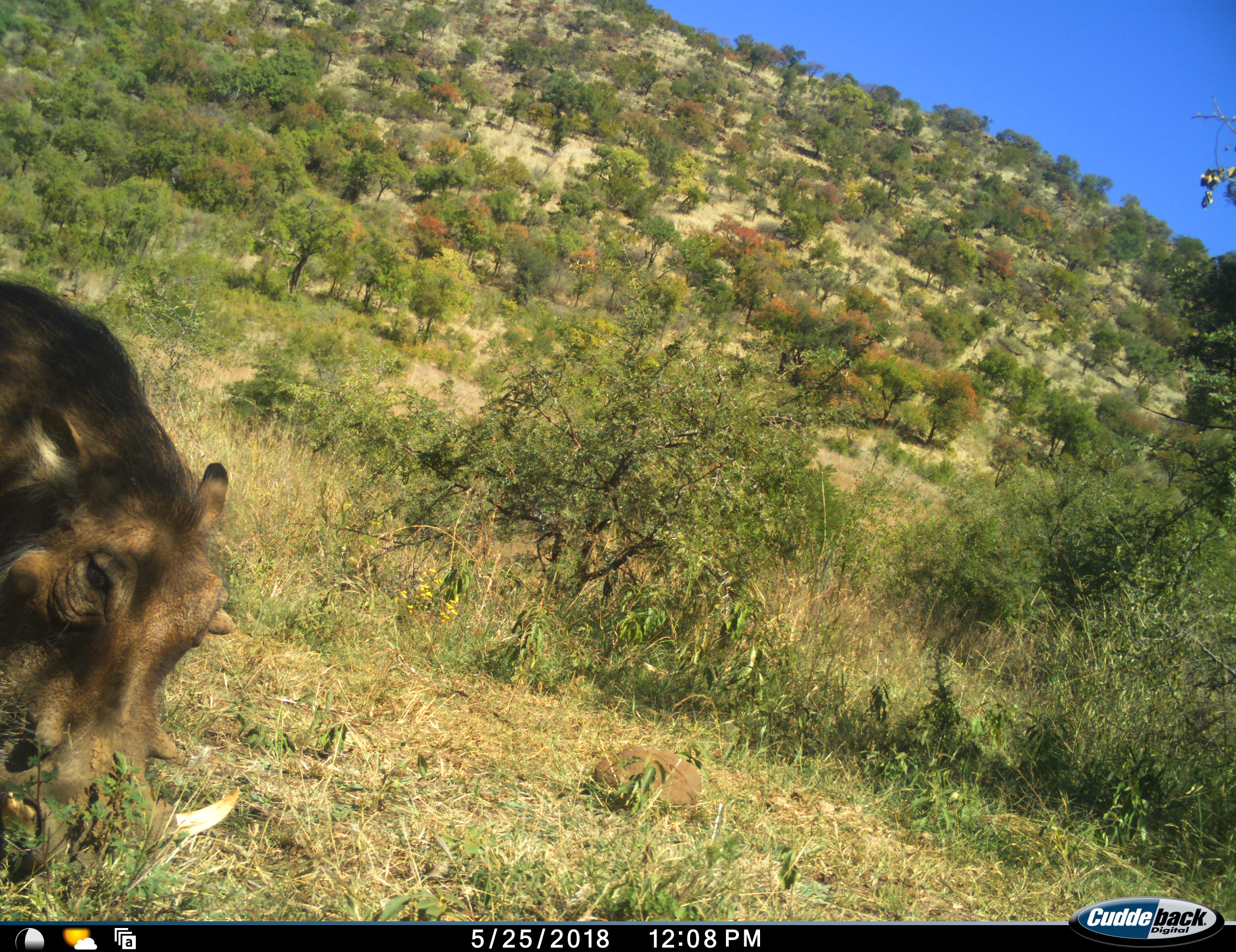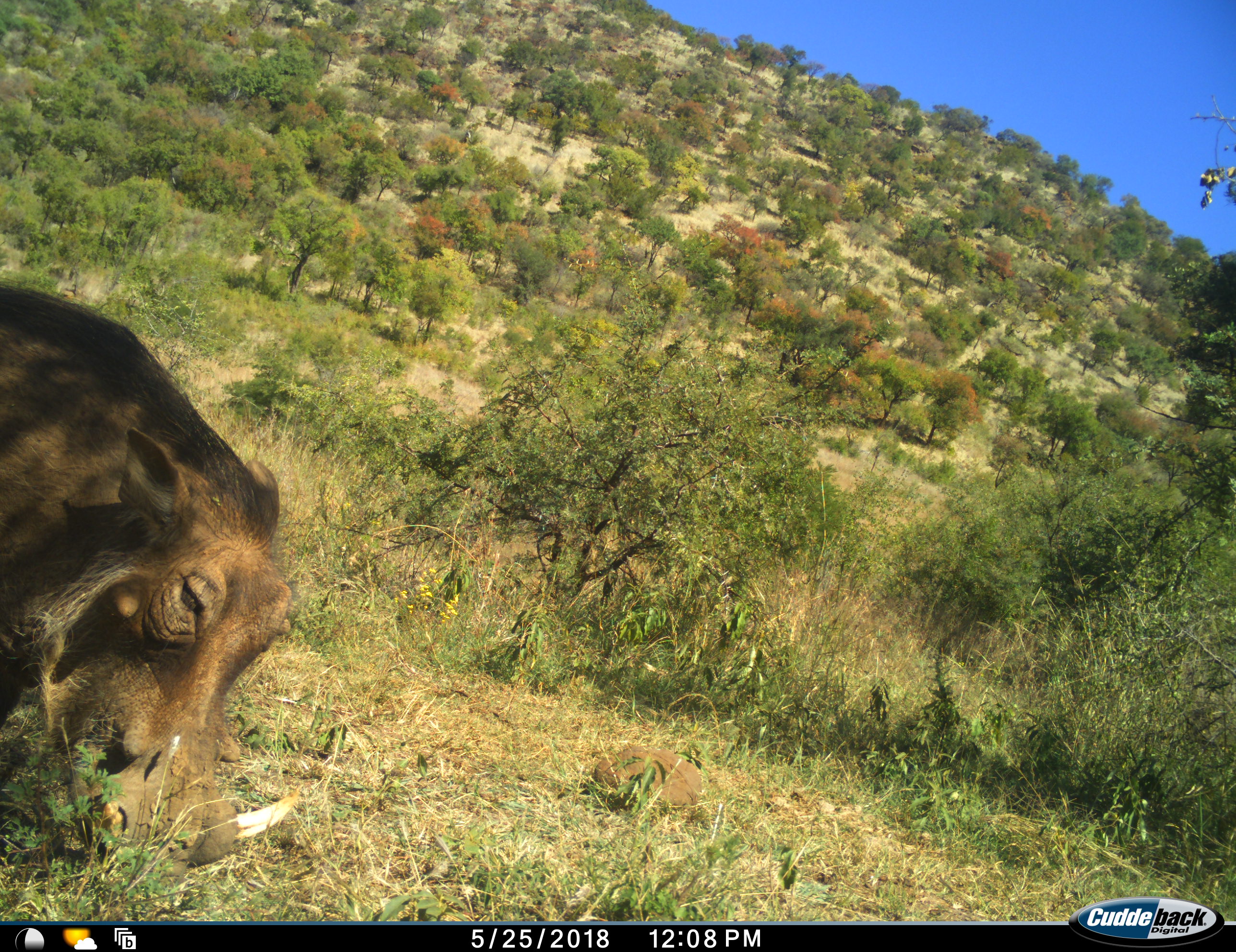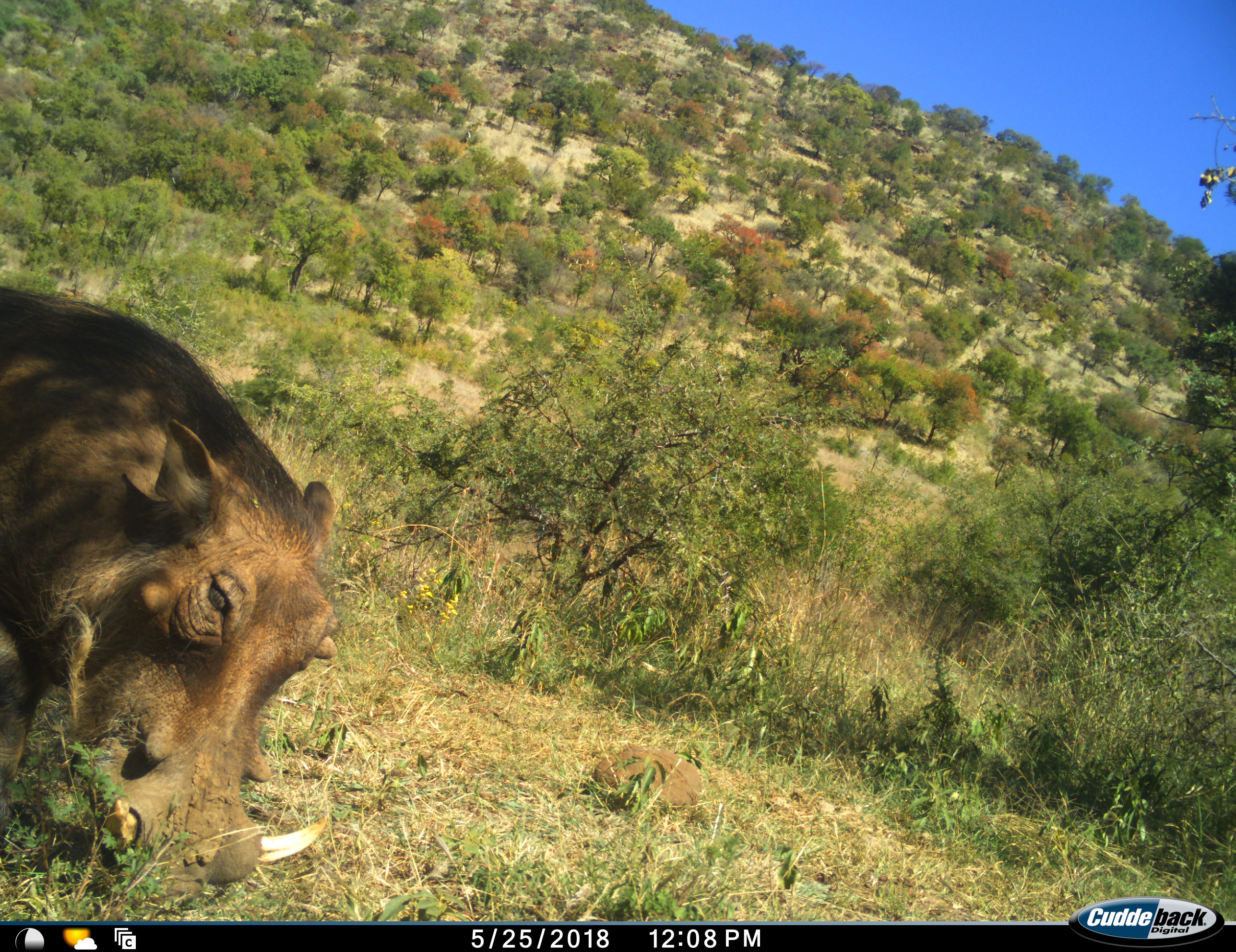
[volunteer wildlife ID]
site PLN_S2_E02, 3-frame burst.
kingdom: Animalia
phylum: Chordata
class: Mammalia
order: Artiodactyla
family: Suidae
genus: Phacochoerus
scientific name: Phacochoerus africanus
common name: warthog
Warthog (Phacochoerus africanus), count 1. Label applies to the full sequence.